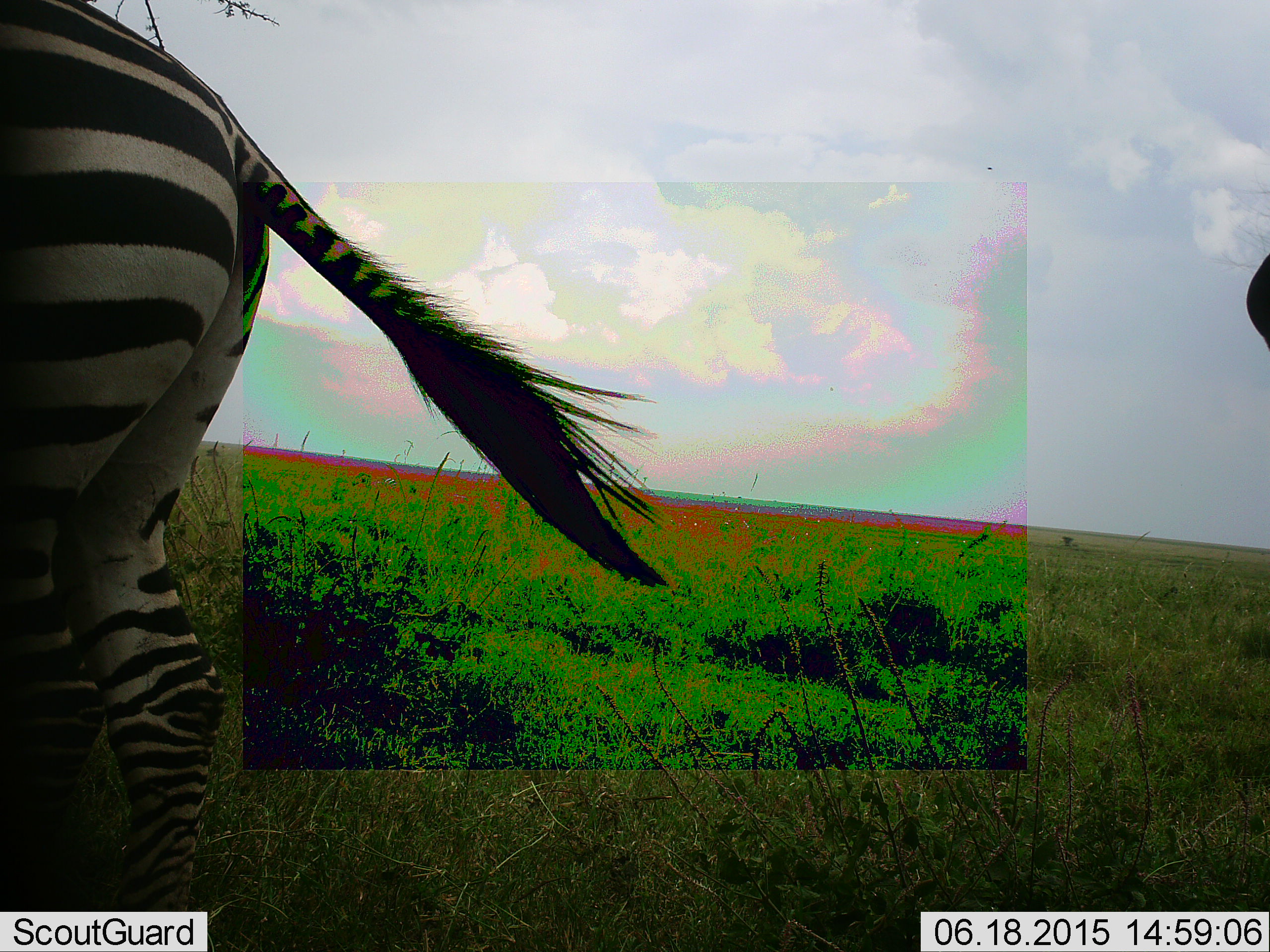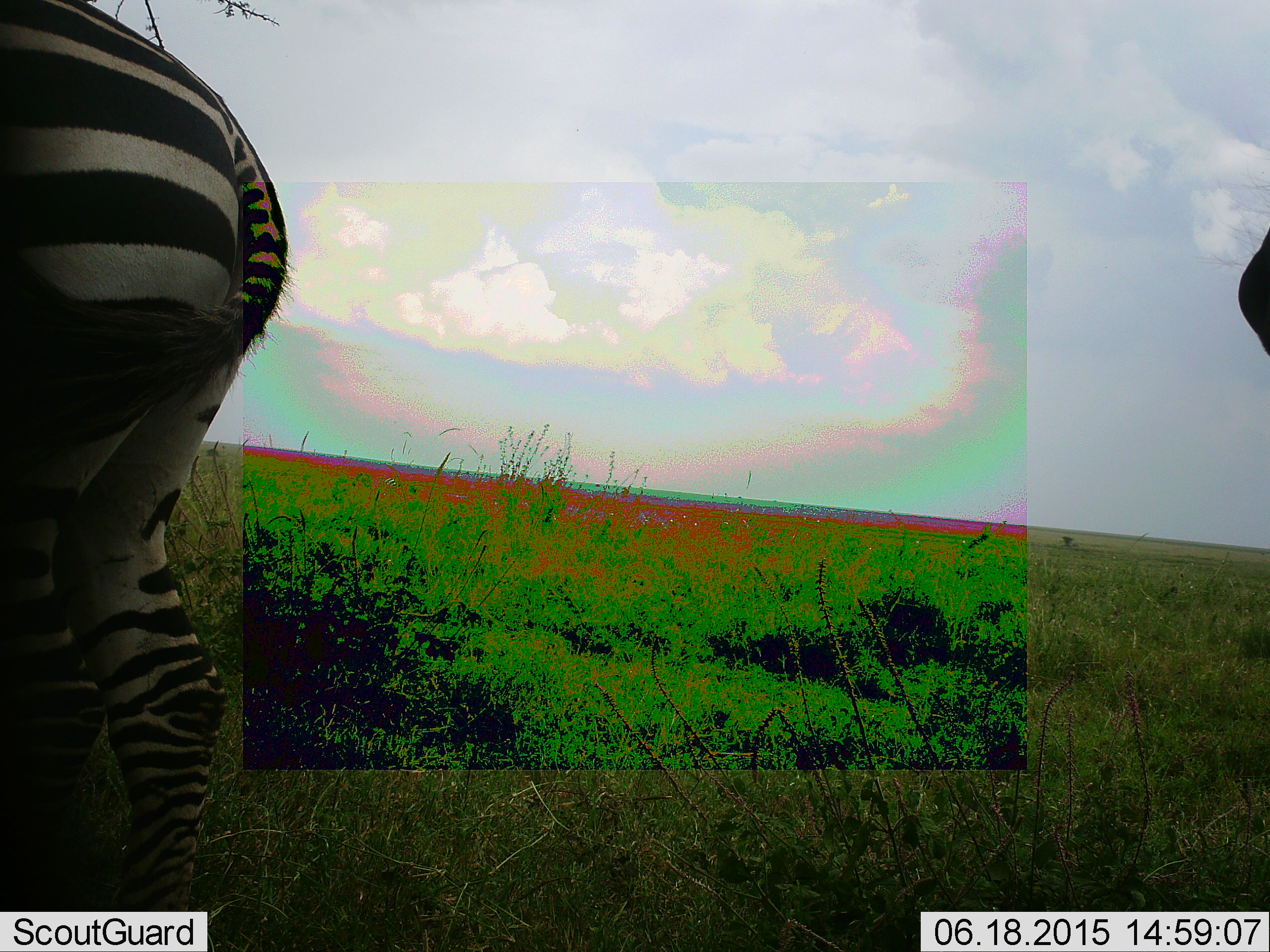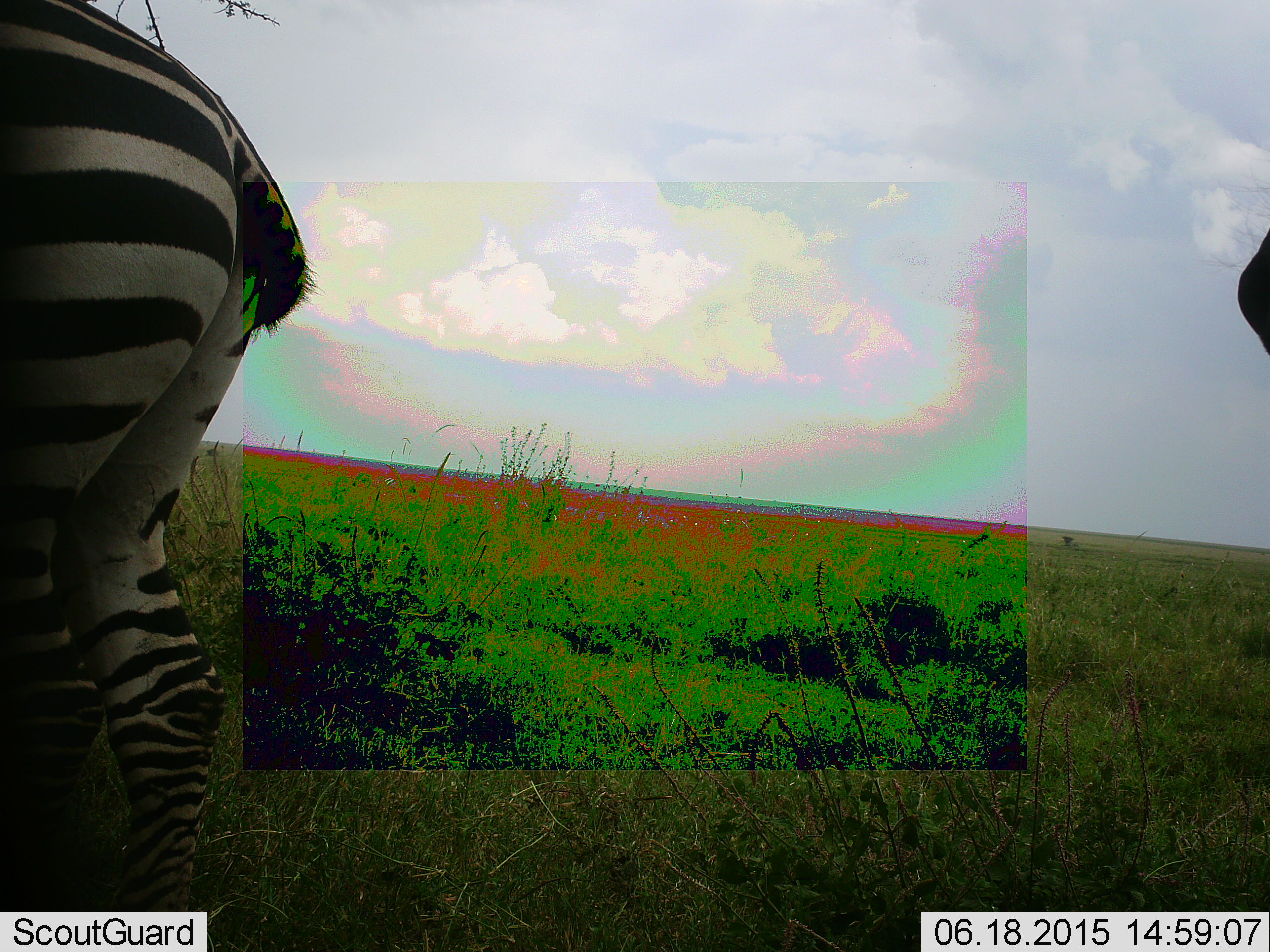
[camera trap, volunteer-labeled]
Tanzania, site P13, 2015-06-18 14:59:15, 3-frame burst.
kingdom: Animalia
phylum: Chordata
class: Mammalia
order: Perissodactyla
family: Equidae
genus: Equus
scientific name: Equus quagga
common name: plains zebra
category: zebra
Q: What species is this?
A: Zebra (plains zebra) (Equus quagga).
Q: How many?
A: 2.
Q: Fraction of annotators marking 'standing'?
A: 100%.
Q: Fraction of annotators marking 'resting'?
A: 0%.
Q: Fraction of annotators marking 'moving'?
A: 0%.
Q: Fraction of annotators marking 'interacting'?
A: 0%.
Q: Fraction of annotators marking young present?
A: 0%.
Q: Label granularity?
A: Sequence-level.